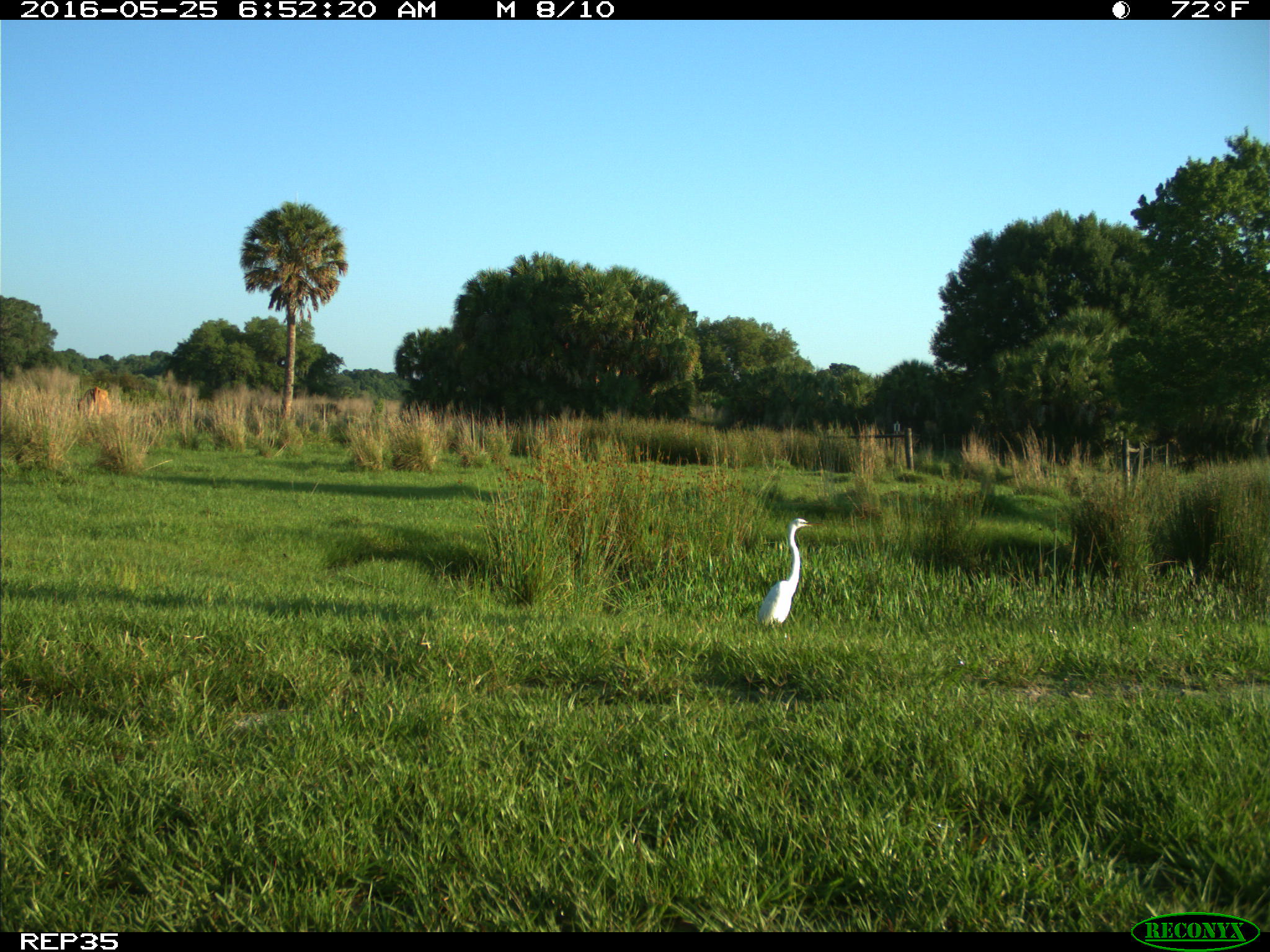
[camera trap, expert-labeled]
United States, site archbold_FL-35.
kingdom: Animalia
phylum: Chordata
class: Aves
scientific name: Aves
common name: birds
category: unidentified bird